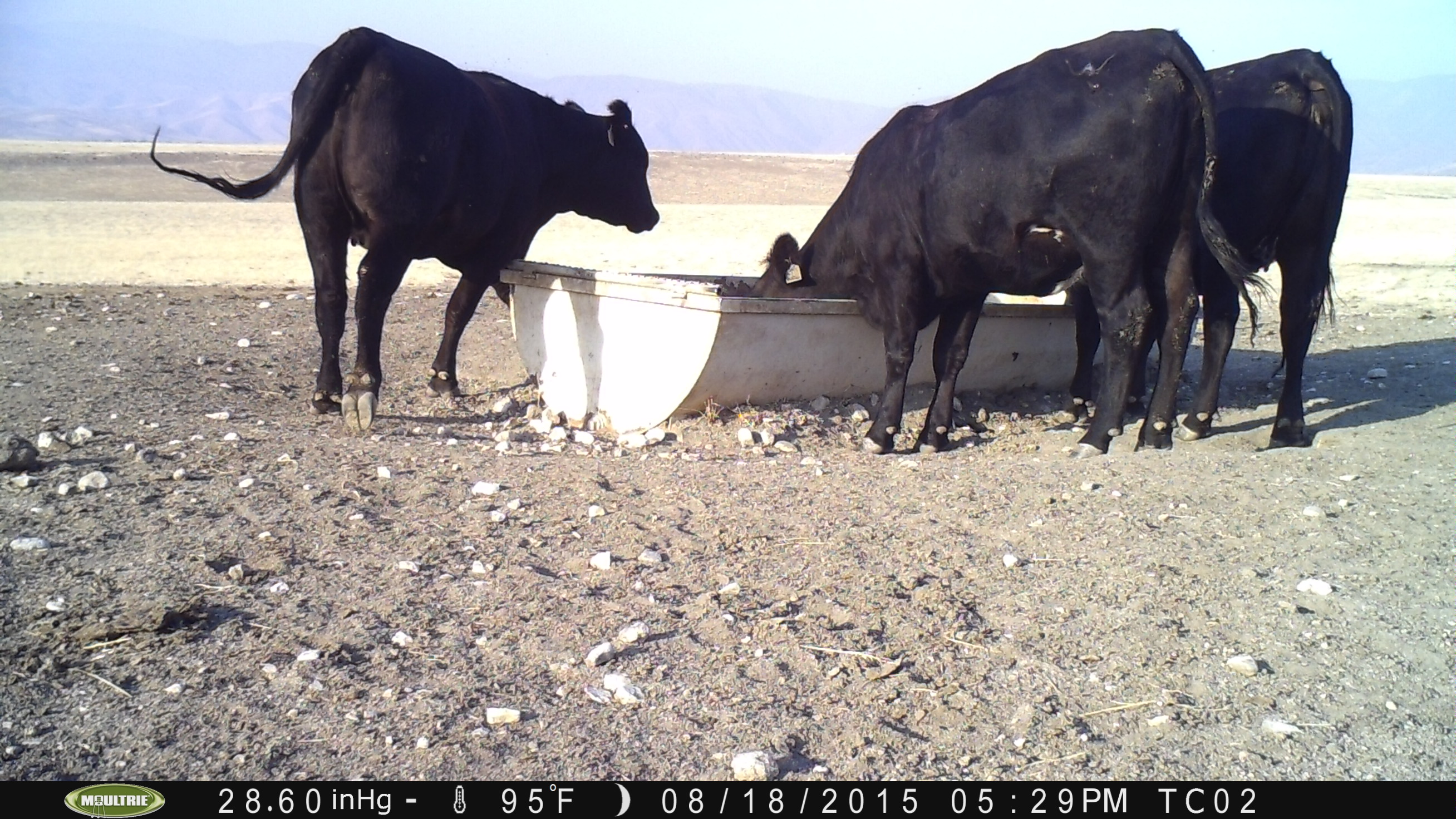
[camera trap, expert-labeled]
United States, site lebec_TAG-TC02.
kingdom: Animalia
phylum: Chordata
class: Mammalia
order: Artiodactyla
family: Bovidae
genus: Bos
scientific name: Bos taurus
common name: domestic cow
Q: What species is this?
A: Bos taurus (domestic cow).